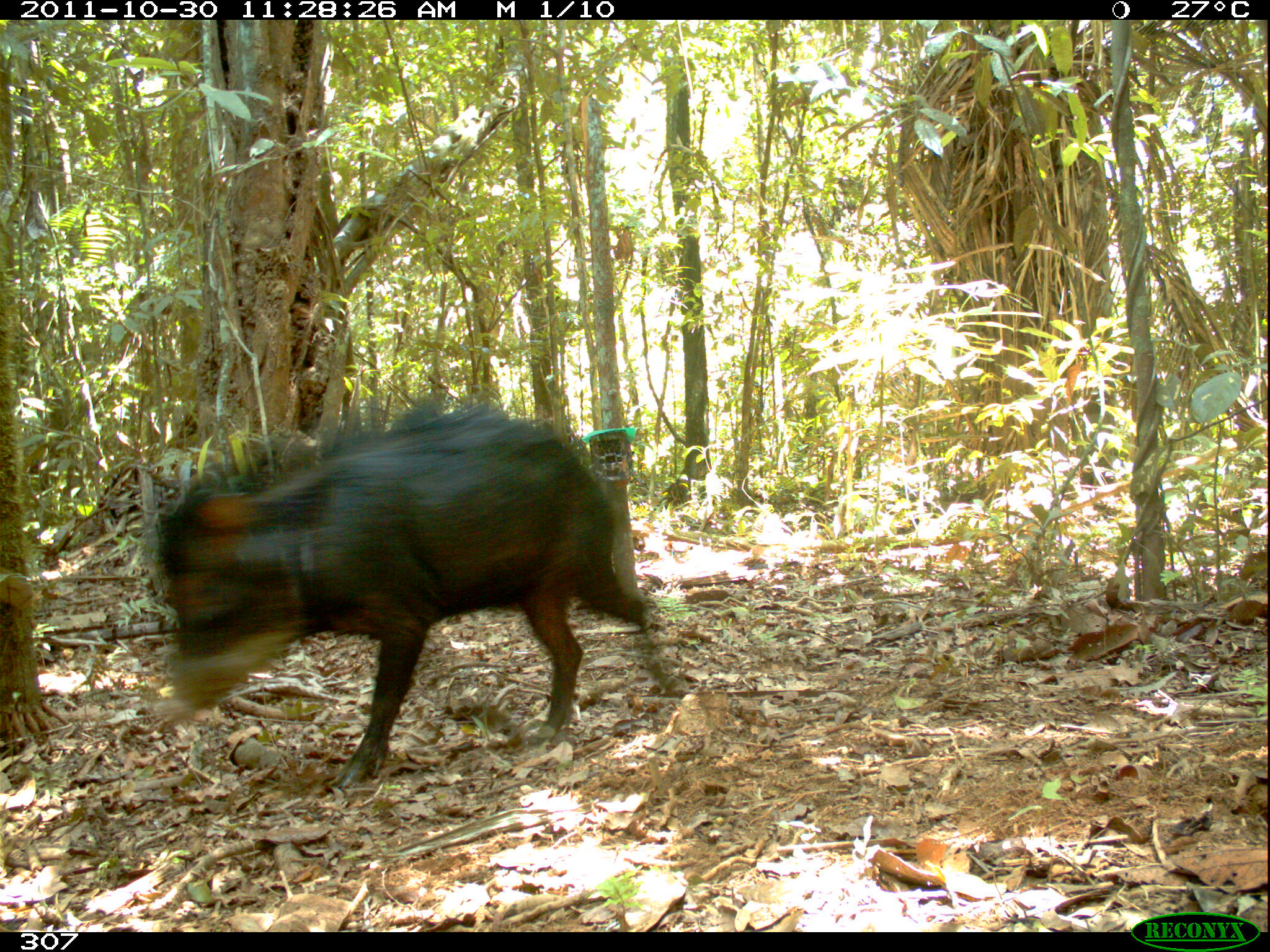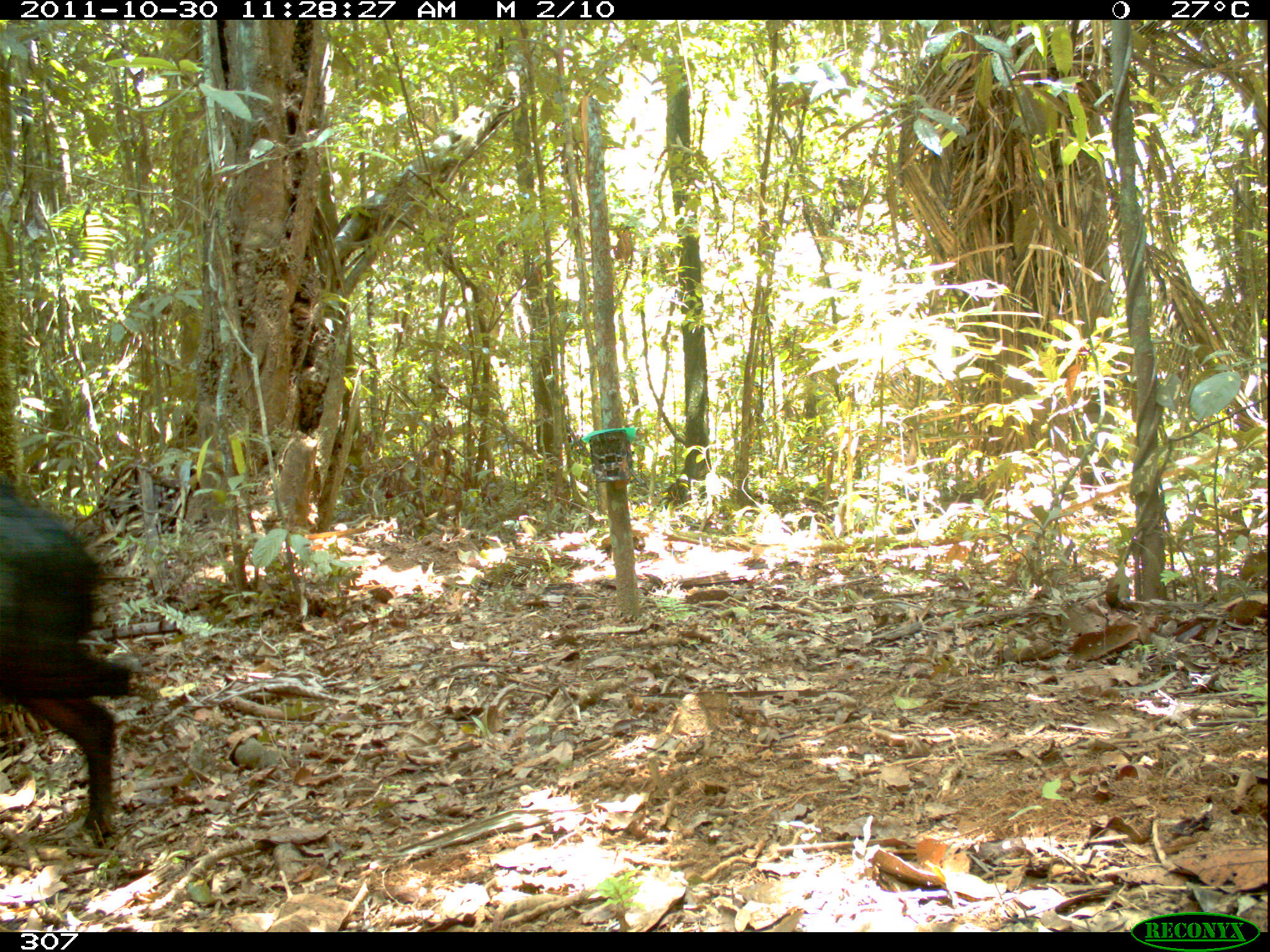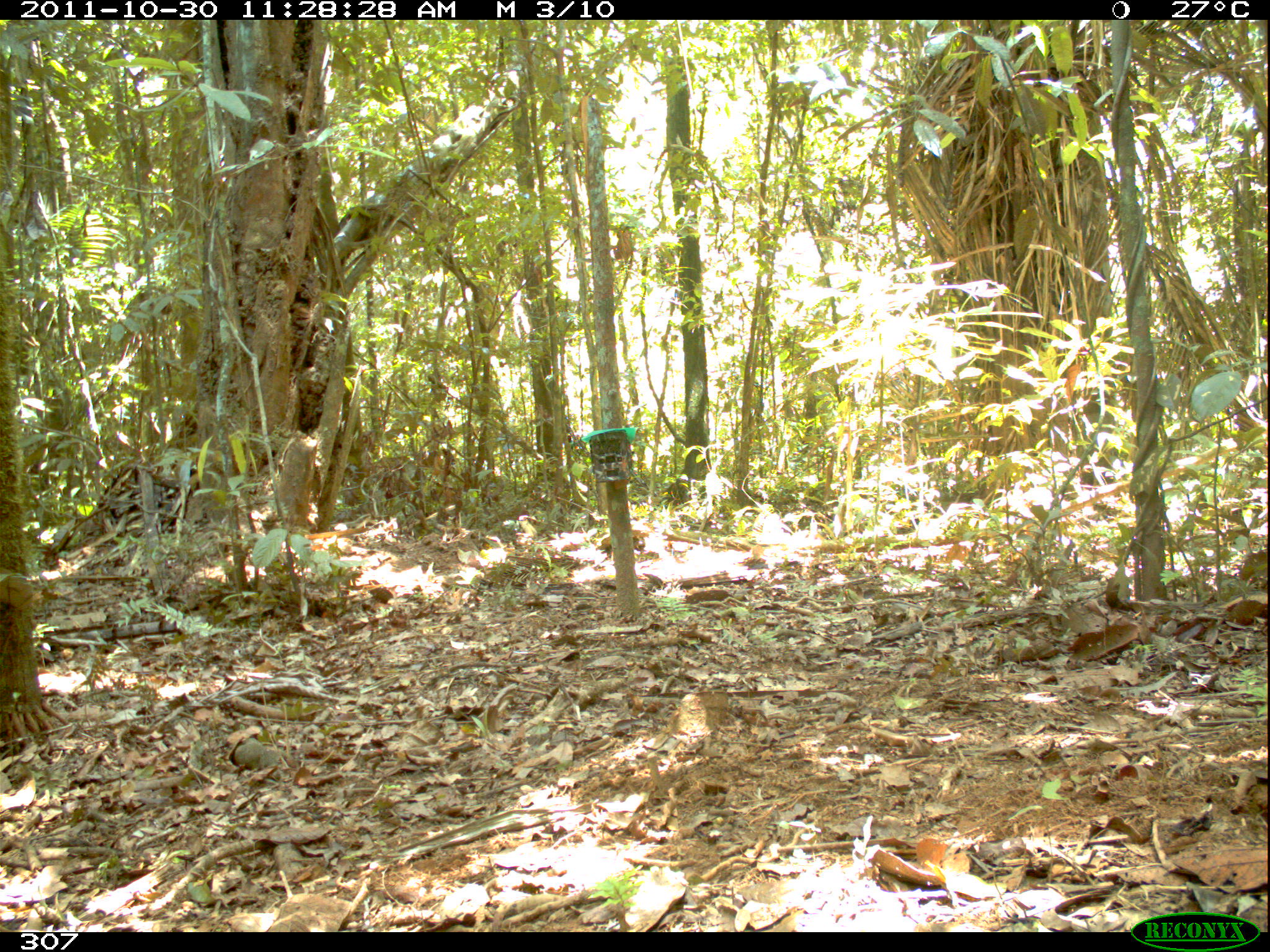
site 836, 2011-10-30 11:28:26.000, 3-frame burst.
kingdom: Animalia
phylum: Chordata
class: Mammalia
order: Artiodactyla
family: Tayassuidae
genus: Tayassu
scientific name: Tayassu pecari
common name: white-lipped peccary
Tayassu pecari (white-lipped peccary).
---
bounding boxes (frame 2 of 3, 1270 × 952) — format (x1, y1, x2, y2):
tayassu pecari: (0, 474, 145, 841)